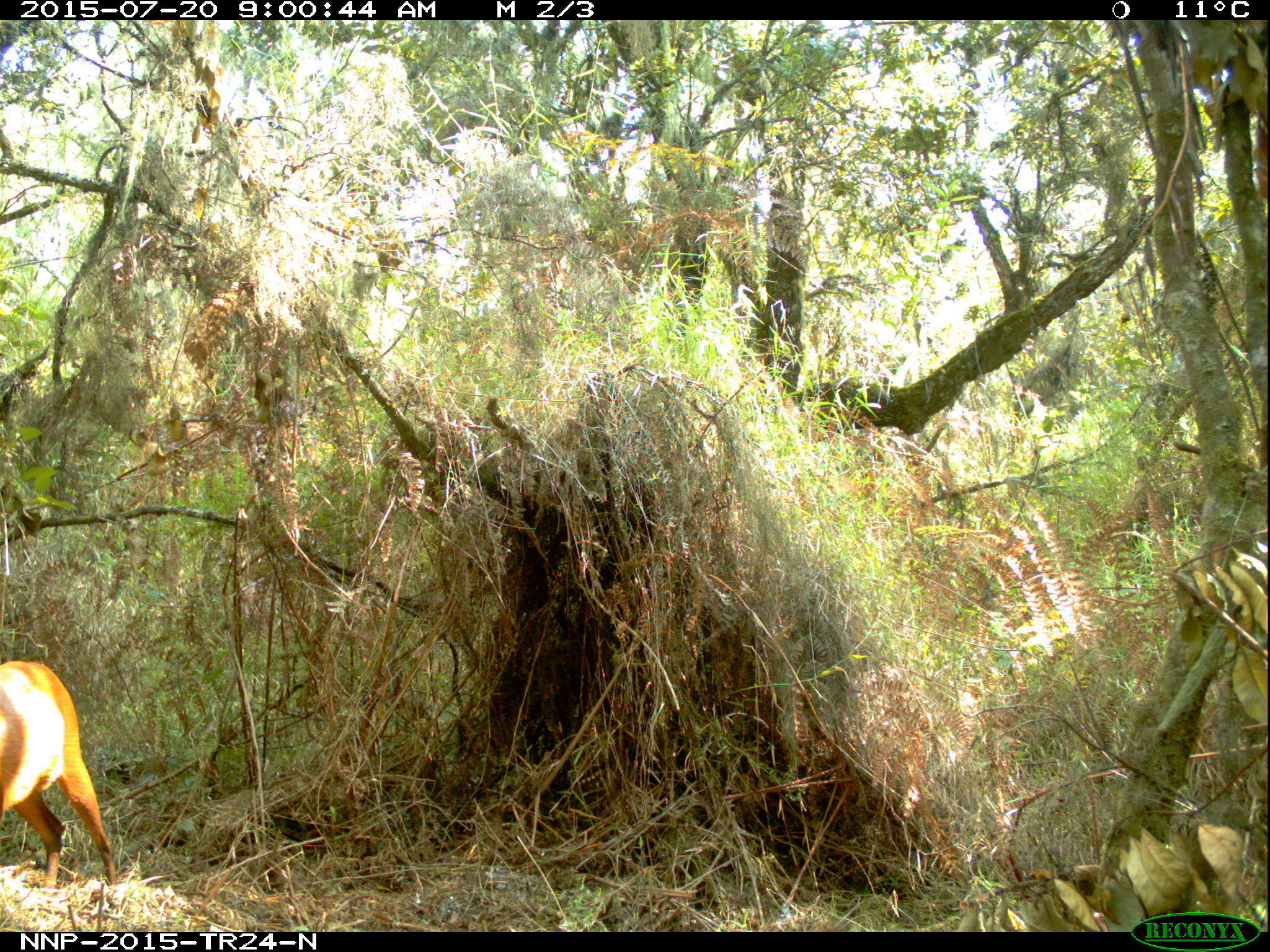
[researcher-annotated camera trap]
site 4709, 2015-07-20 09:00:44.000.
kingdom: Animalia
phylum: Chordata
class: Mammalia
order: Artiodactyla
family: Bovidae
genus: Cephalophus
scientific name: Cephalophus nigrifrons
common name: black-fronted duiker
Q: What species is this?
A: Cephalophus nigrifrons (black-fronted duiker).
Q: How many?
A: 1.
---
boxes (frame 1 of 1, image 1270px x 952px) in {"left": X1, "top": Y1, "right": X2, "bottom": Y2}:
cephalophus nigrifrons: {"left": 0, "top": 660, "right": 118, "bottom": 895}